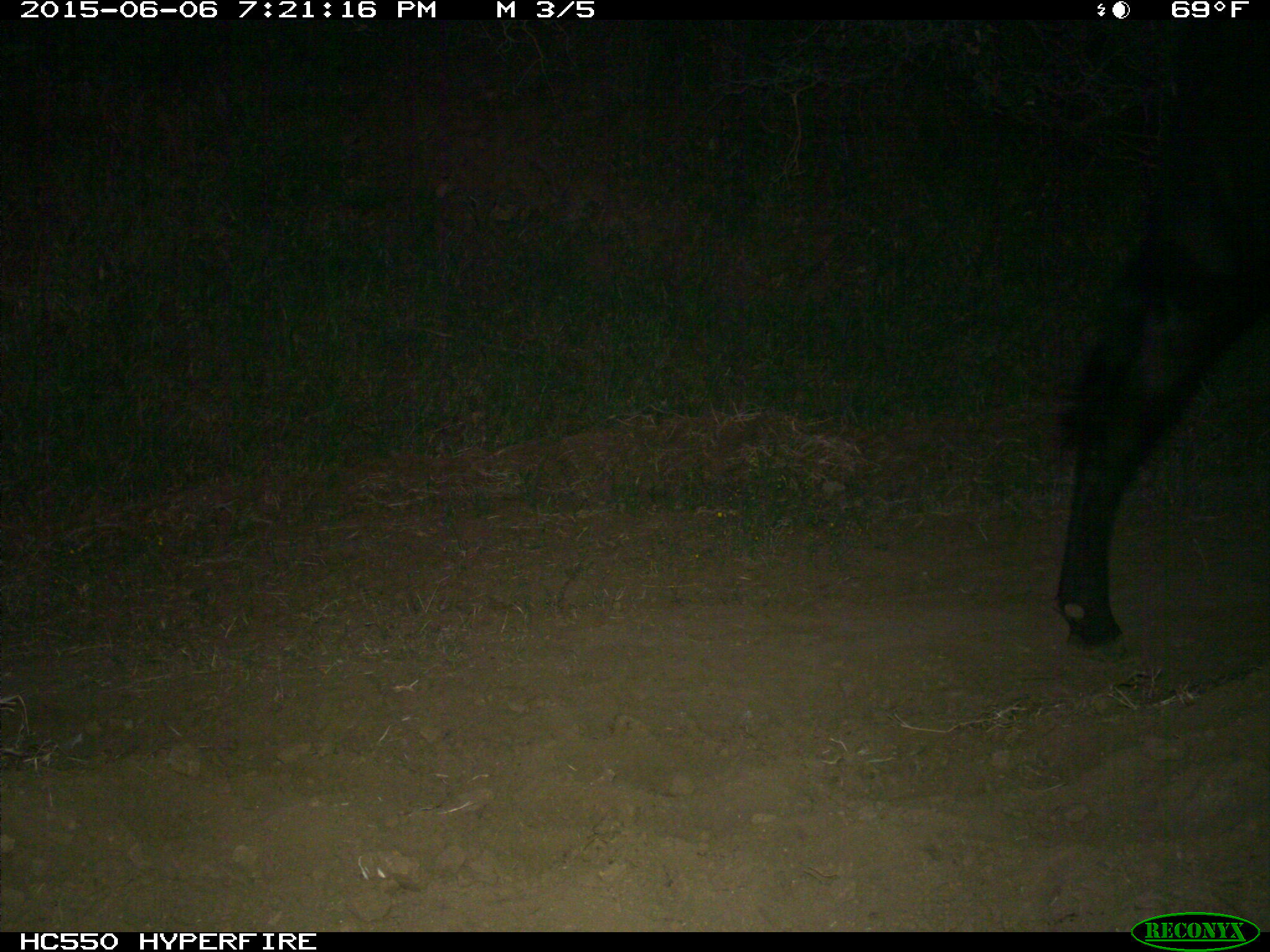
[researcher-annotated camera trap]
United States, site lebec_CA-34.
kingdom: Animalia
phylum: Chordata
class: Mammalia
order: Artiodactyla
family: Bovidae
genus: Bos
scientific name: Bos taurus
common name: domestic cow